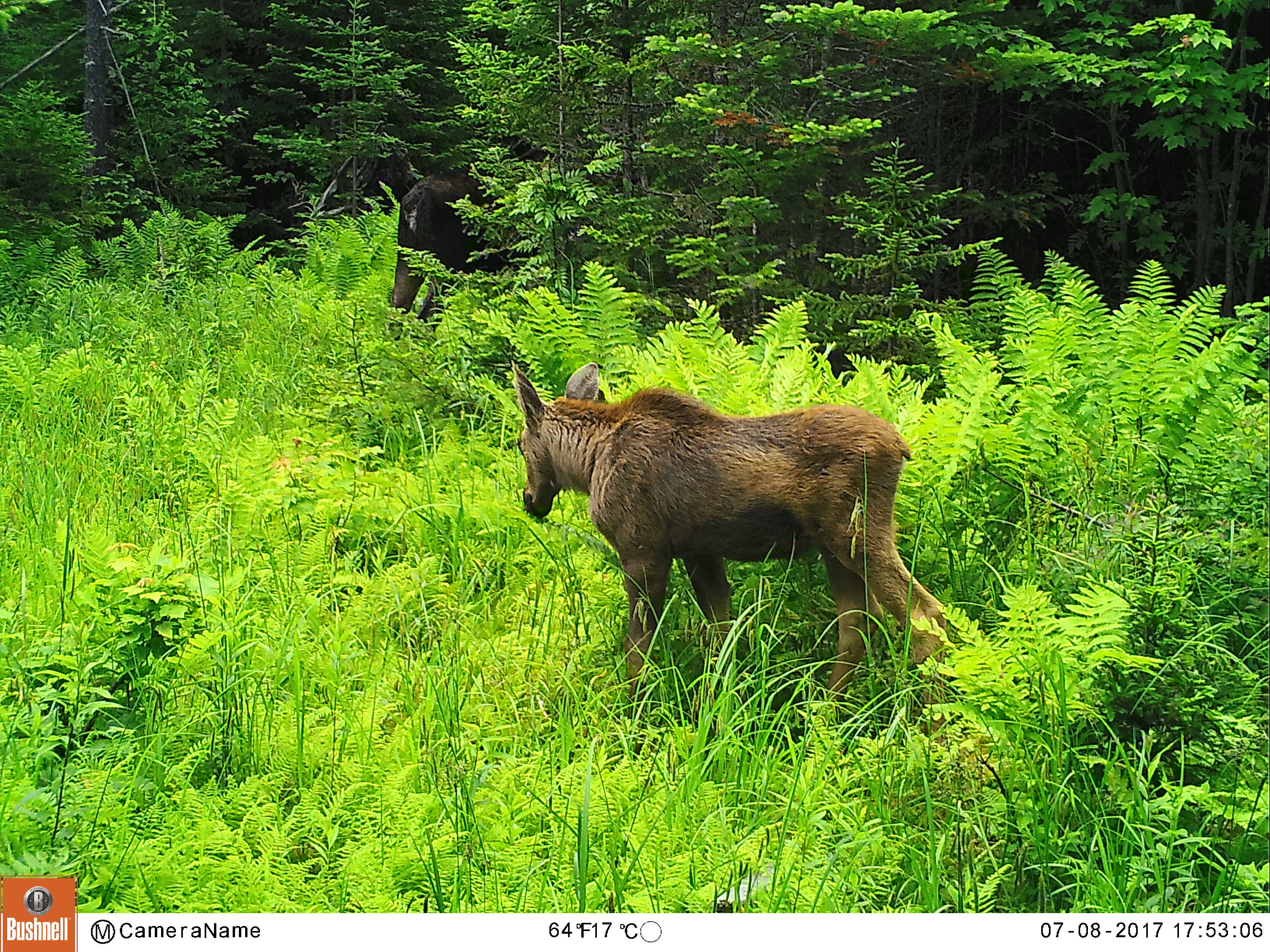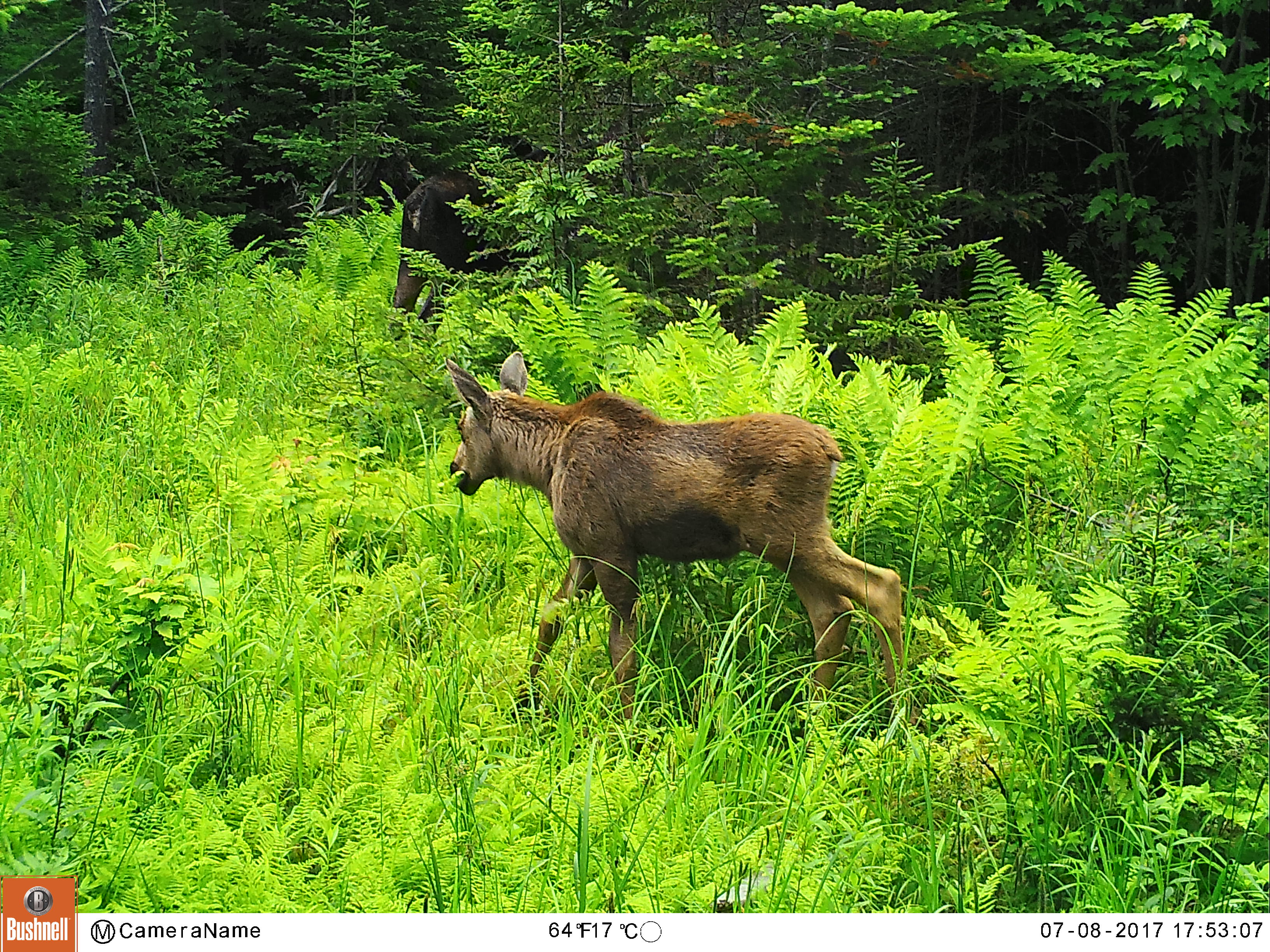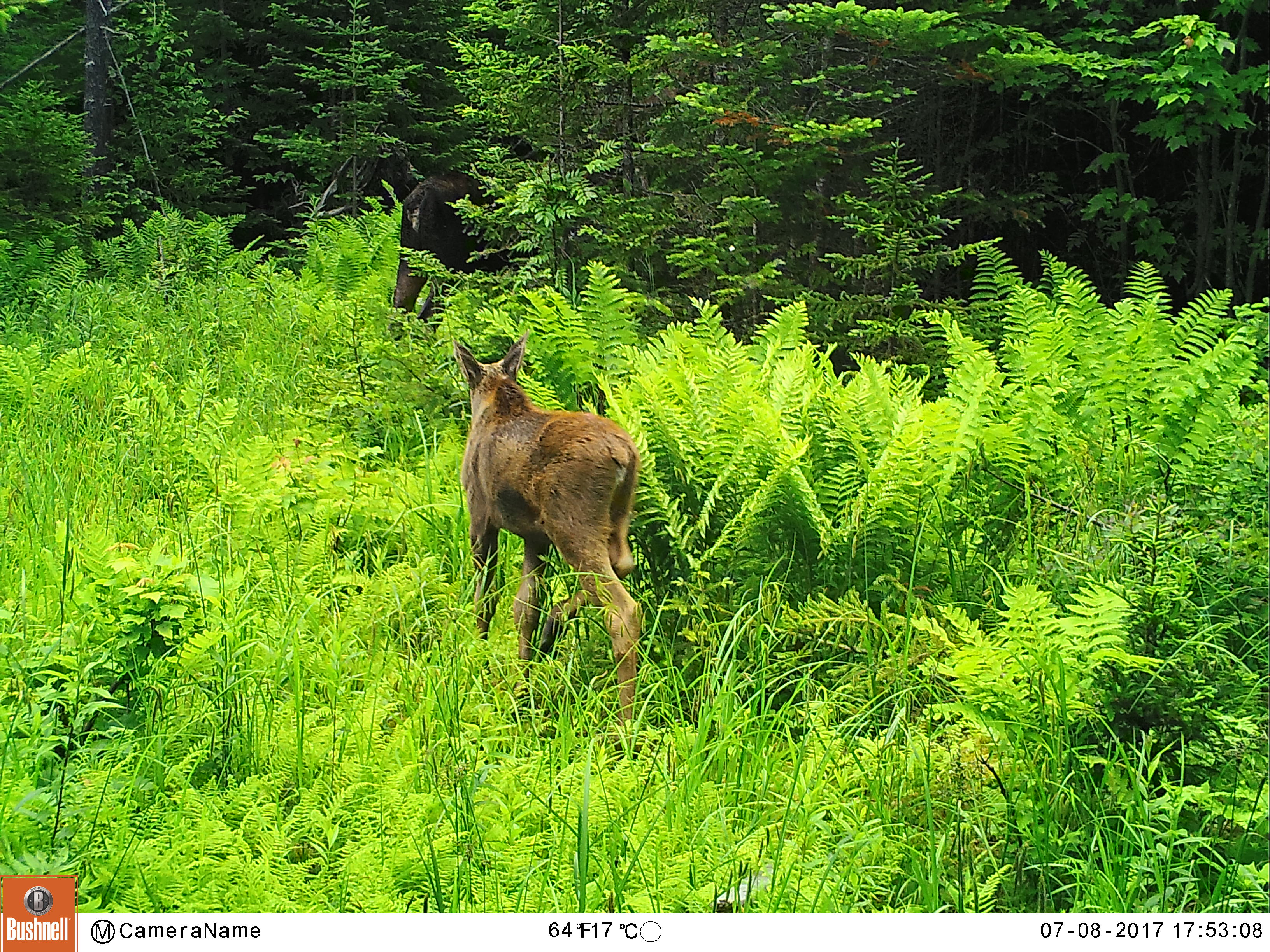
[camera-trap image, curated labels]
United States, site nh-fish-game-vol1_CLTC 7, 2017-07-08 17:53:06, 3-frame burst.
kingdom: Animalia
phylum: Chordata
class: Mammalia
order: Artiodactyla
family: Cervidae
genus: Alces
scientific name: Alces alces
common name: moose